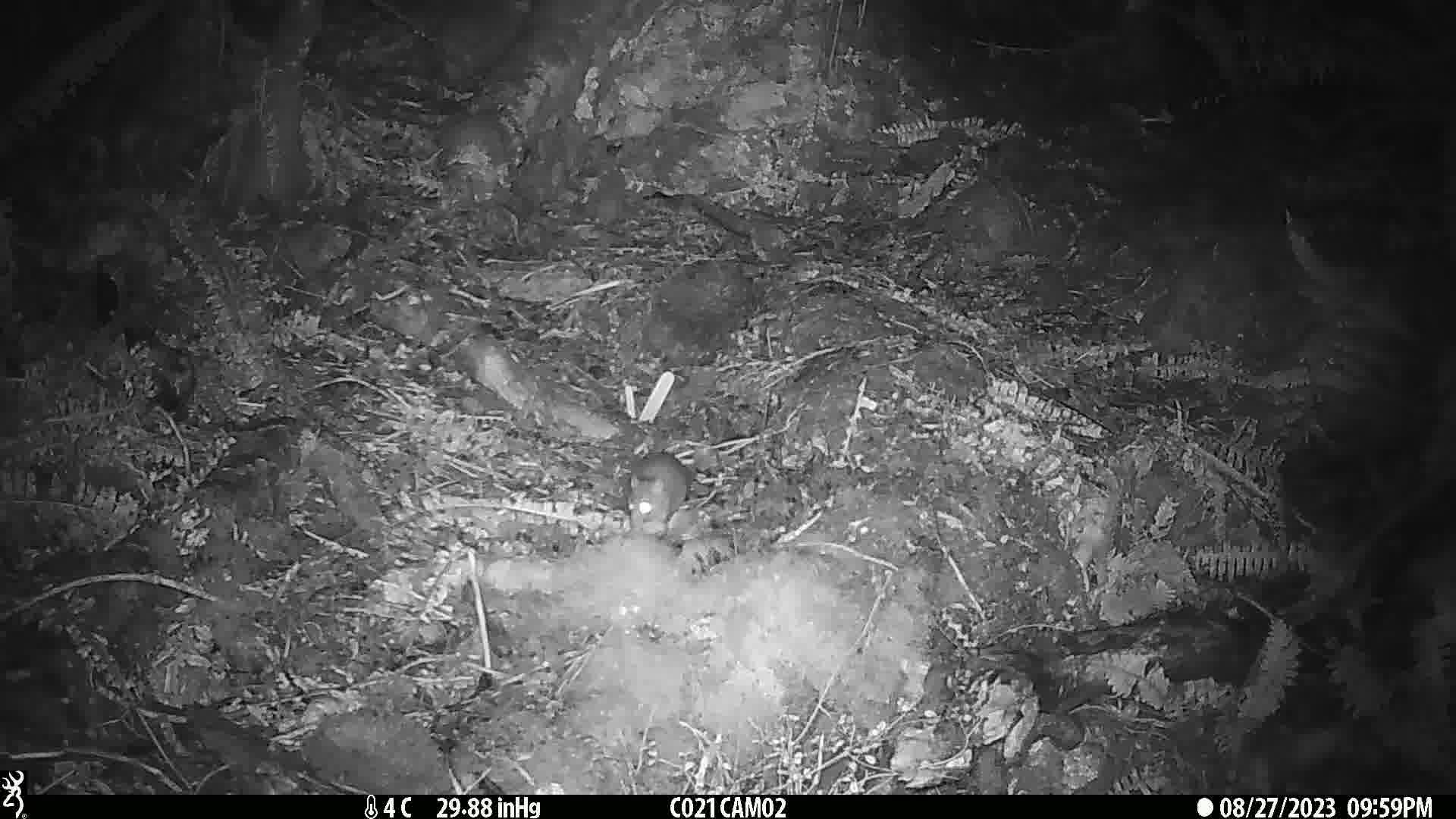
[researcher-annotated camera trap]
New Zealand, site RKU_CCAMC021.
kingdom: Animalia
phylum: Chordata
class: Mammalia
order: Rodentia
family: Muridae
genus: Rattus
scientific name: Rattus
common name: rat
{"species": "rat (Rattus)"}